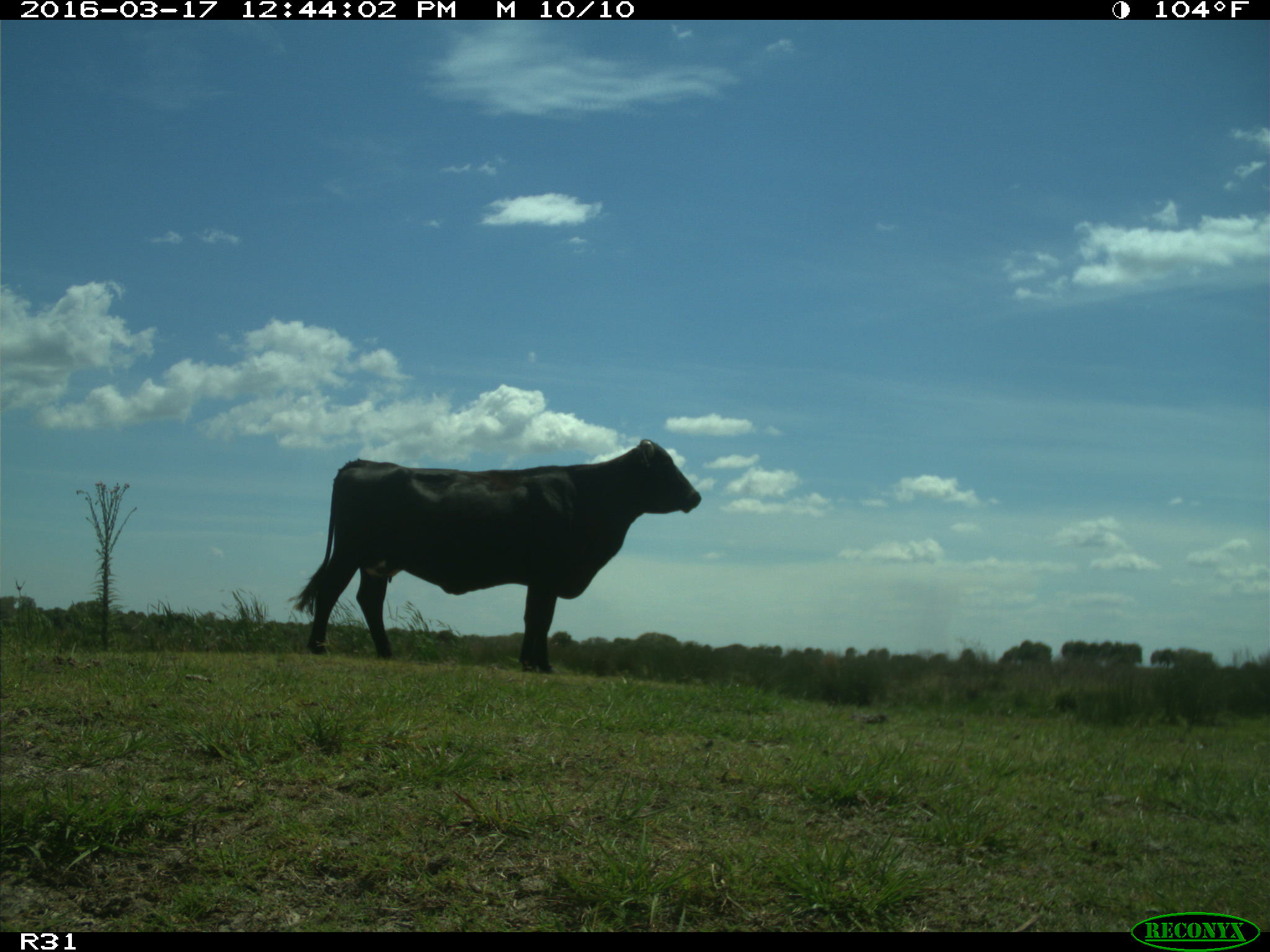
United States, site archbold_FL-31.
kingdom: Animalia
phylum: Chordata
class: Mammalia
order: Artiodactyla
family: Bovidae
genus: Bos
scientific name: Bos taurus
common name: domestic cow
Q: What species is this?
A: Bos taurus (domestic cow).